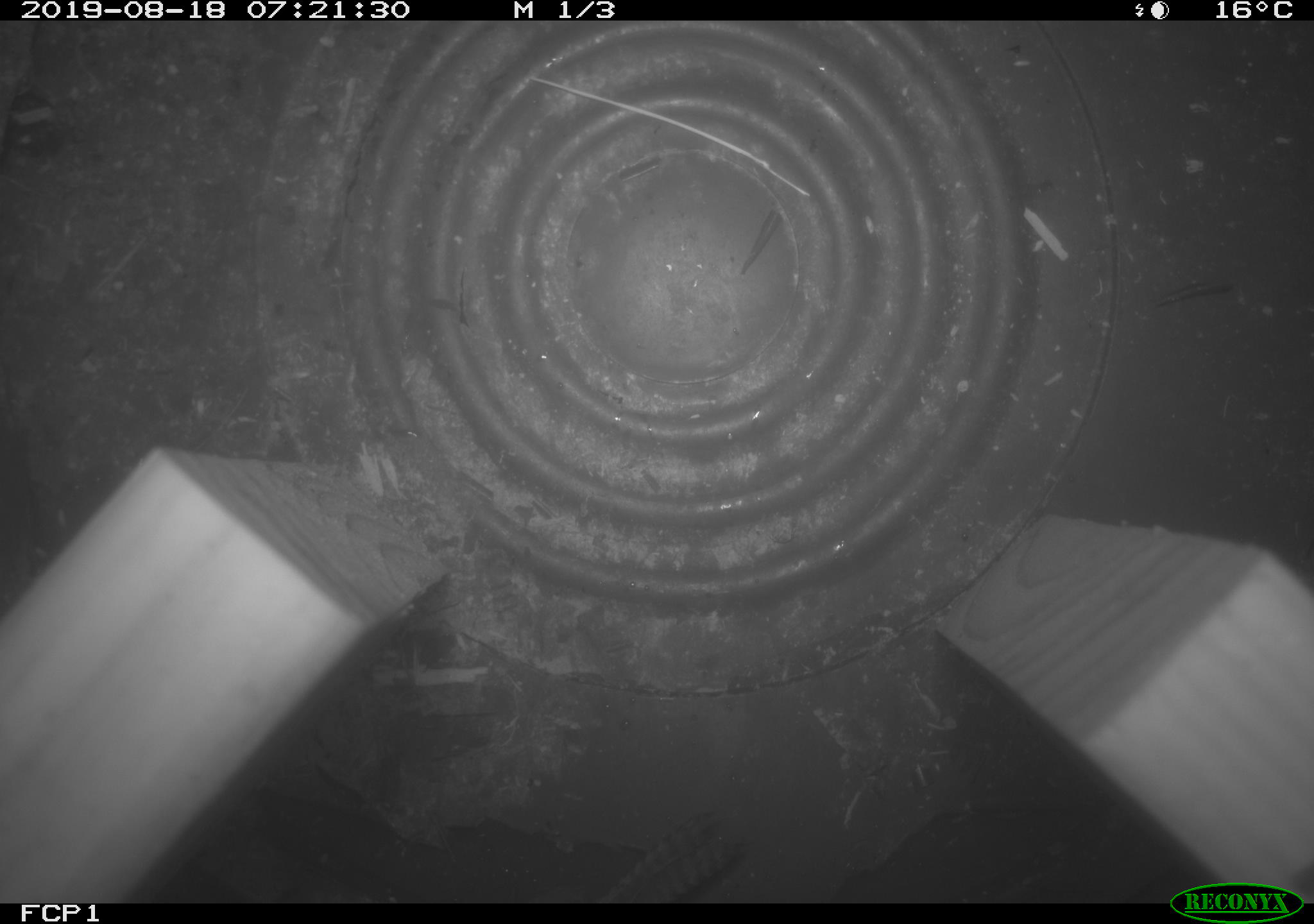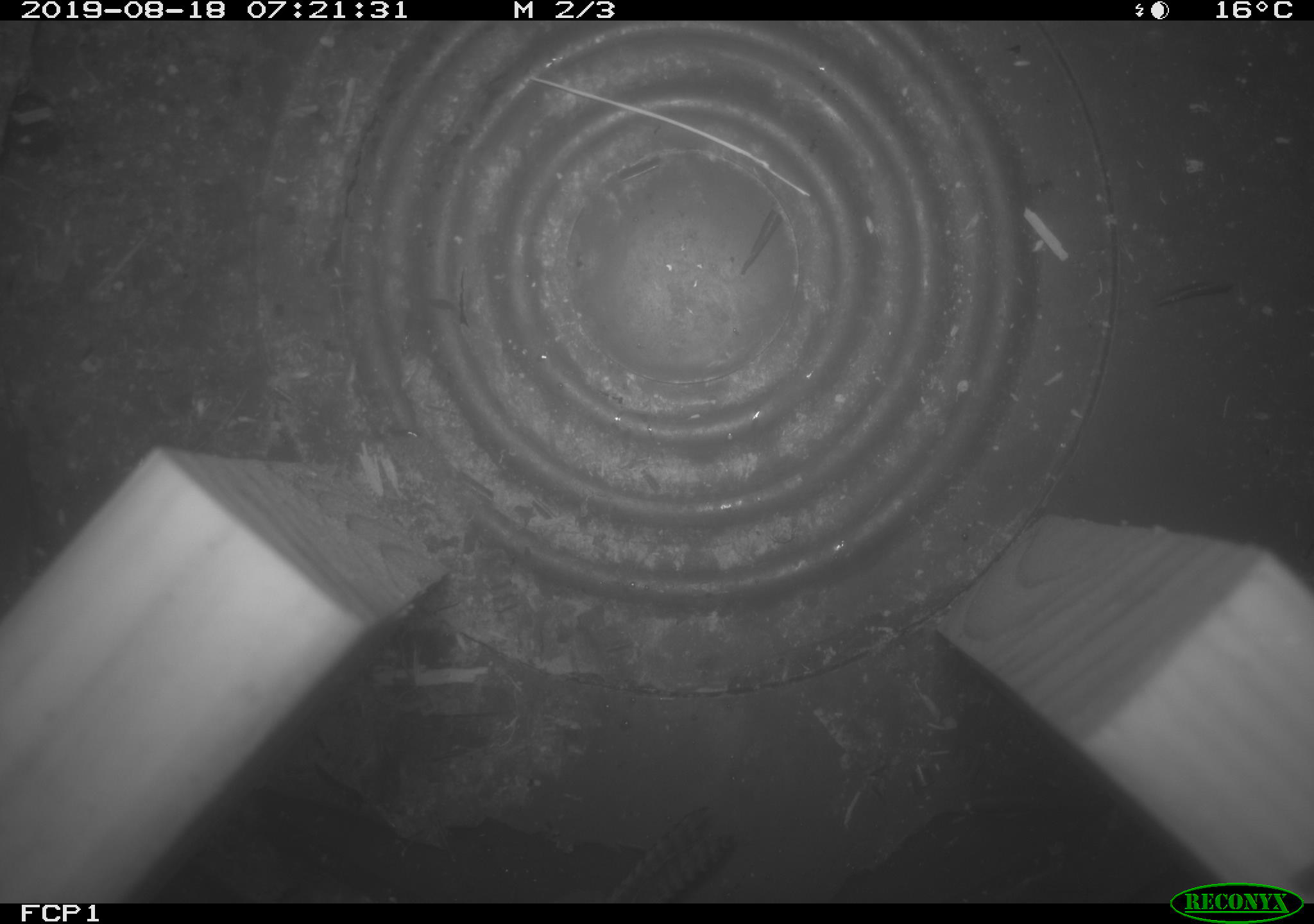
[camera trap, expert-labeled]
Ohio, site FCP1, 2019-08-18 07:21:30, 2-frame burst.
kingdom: Animalia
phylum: Chordata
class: Aves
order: Passeriformes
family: Troglodytidae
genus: Troglodytes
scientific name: Troglodytes aedon aedon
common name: northern house wren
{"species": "northern house wren (Troglodytes aedon aedon)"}